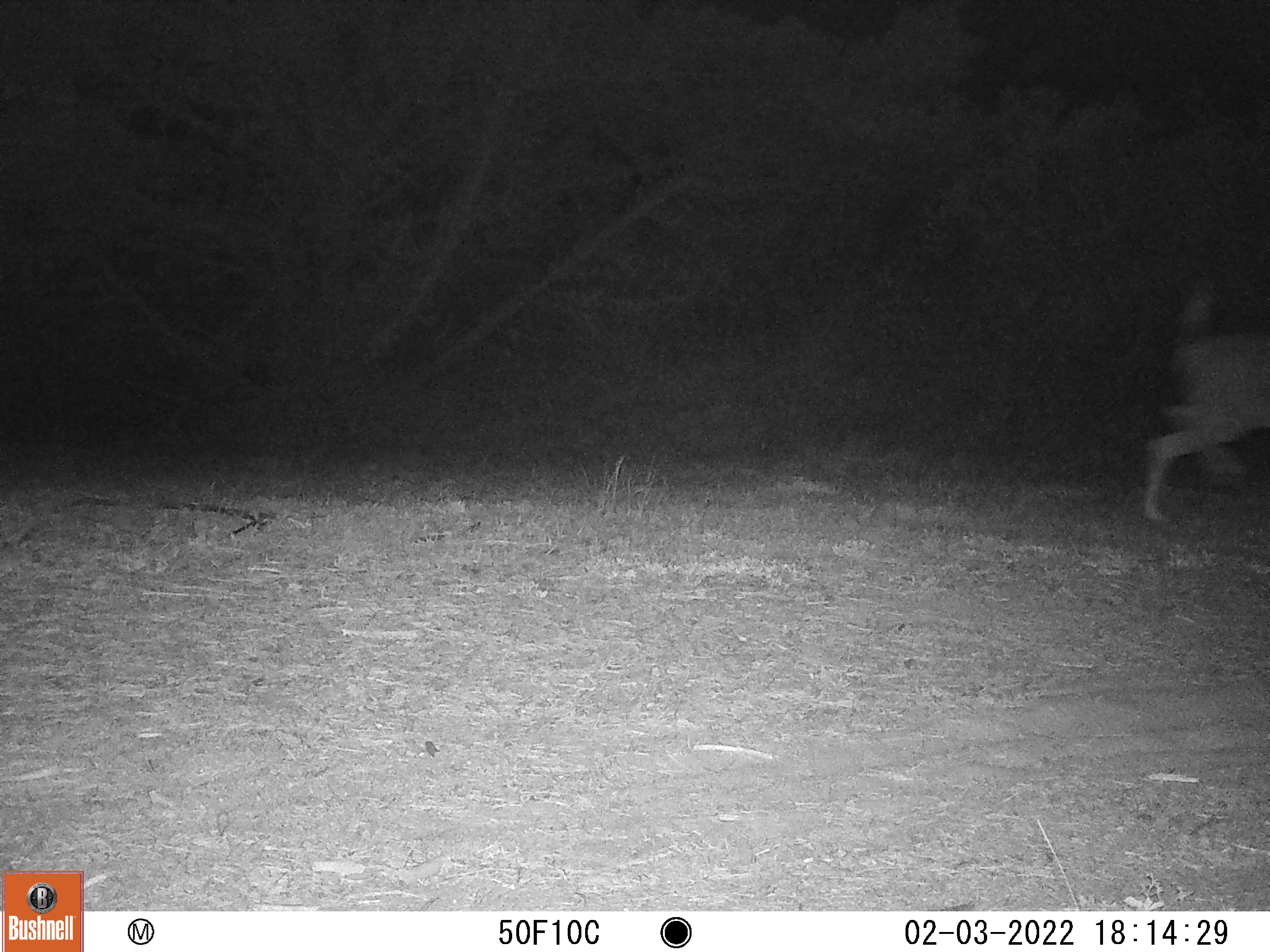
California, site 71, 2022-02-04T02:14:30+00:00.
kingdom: Animalia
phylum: Chordata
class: Mammalia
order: Artiodactyla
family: Cervidae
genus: Odocoileus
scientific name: Odocoileus hemionus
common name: mule deer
Mule deer (Odocoileus hemionus).